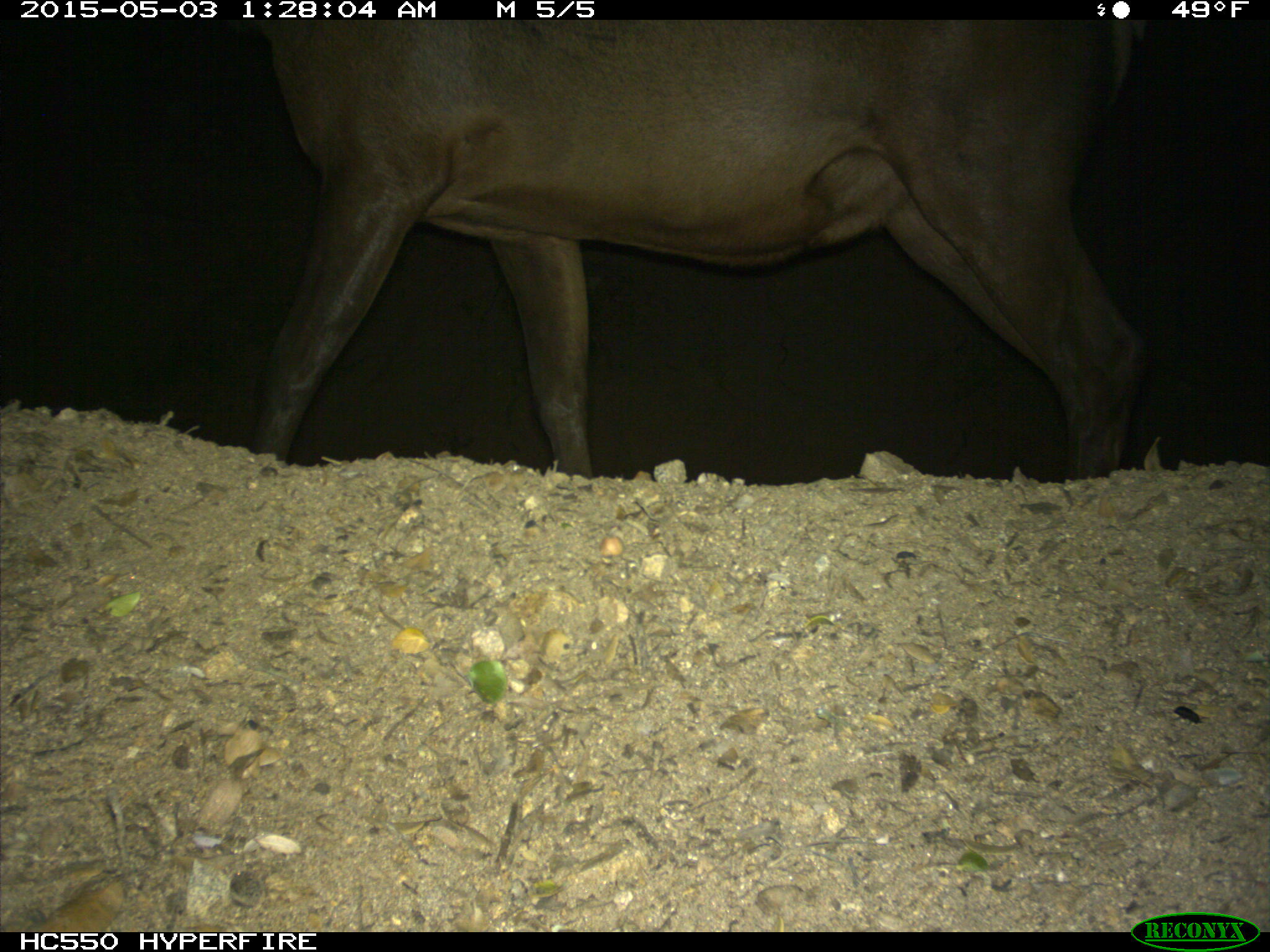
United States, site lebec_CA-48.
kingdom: Animalia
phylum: Chordata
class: Mammalia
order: Artiodactyla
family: Cervidae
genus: Cervus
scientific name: Cervus canadensis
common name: elk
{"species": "Cervus canadensis (elk)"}